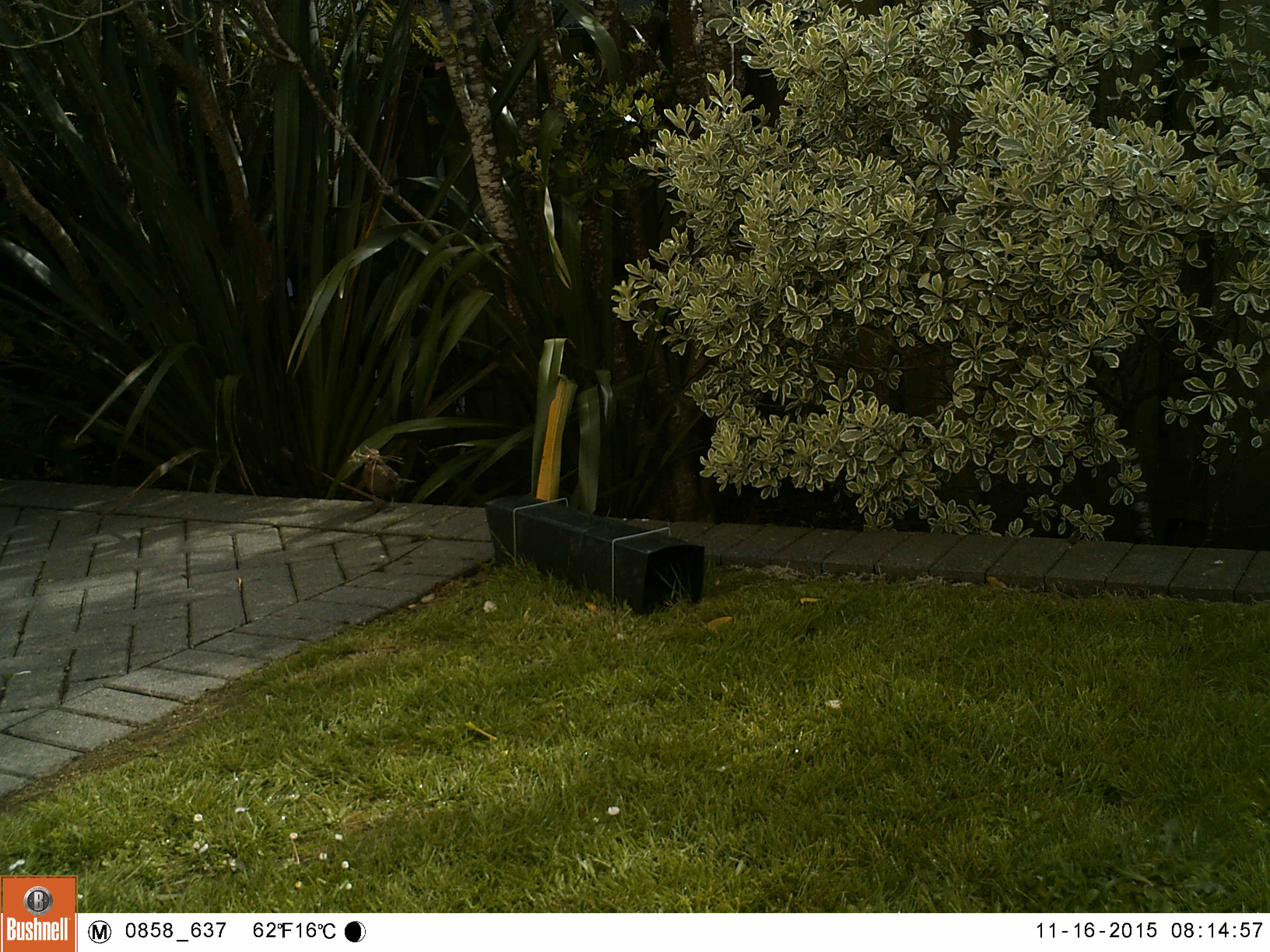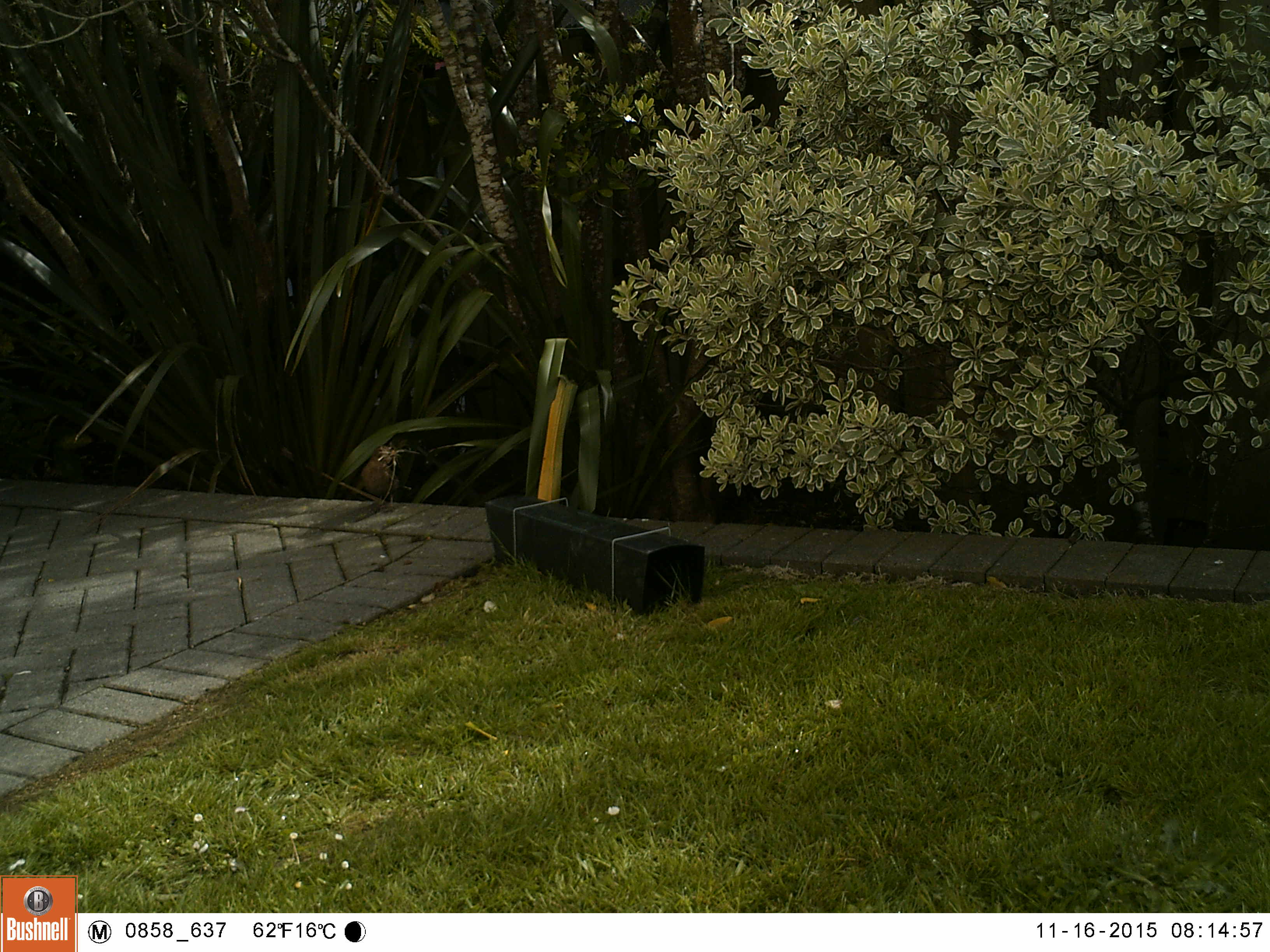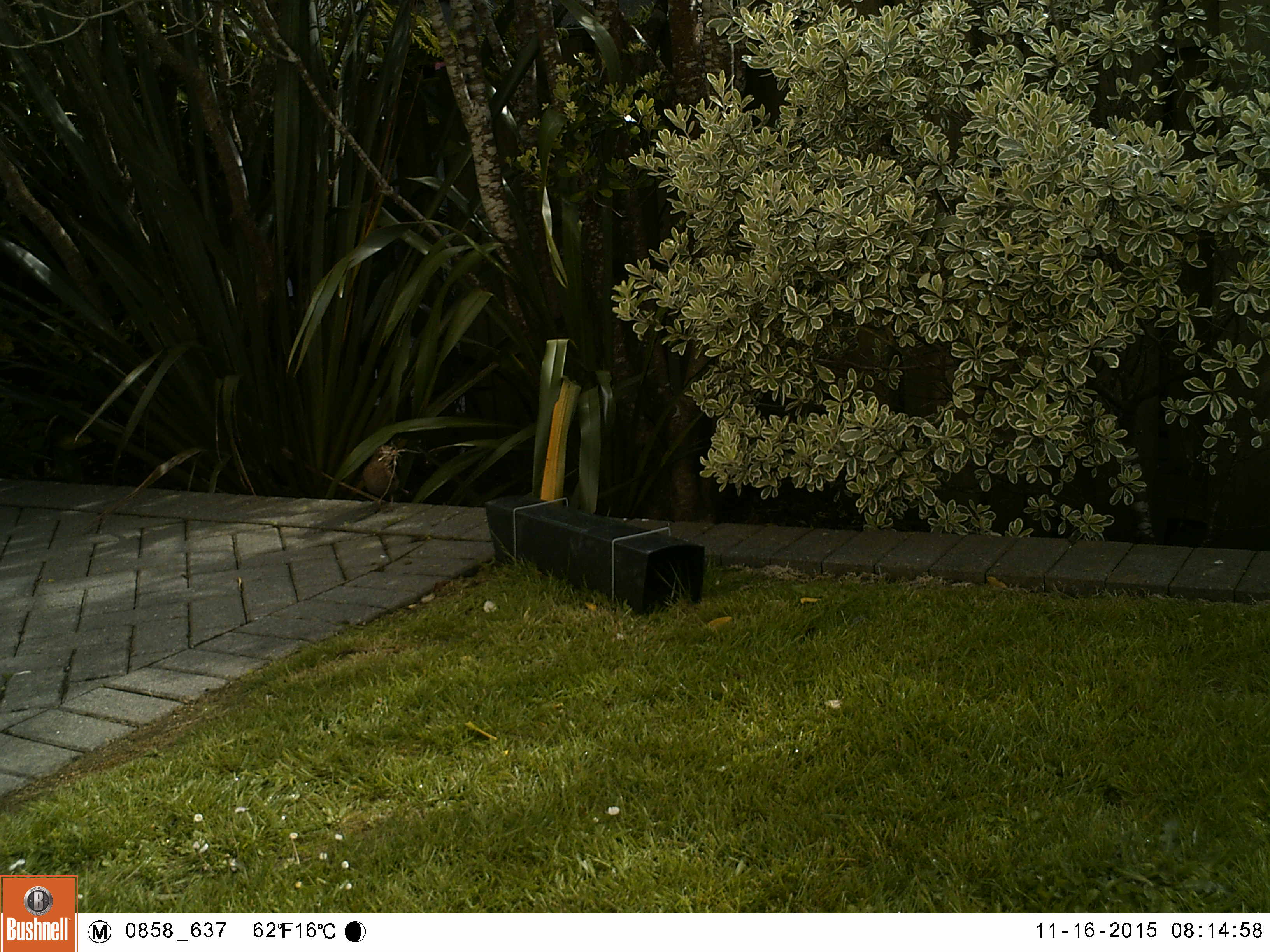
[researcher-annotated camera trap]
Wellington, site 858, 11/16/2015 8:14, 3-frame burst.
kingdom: Animalia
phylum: Chordata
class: Aves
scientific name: Aves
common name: bird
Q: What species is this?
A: Bird (Aves).